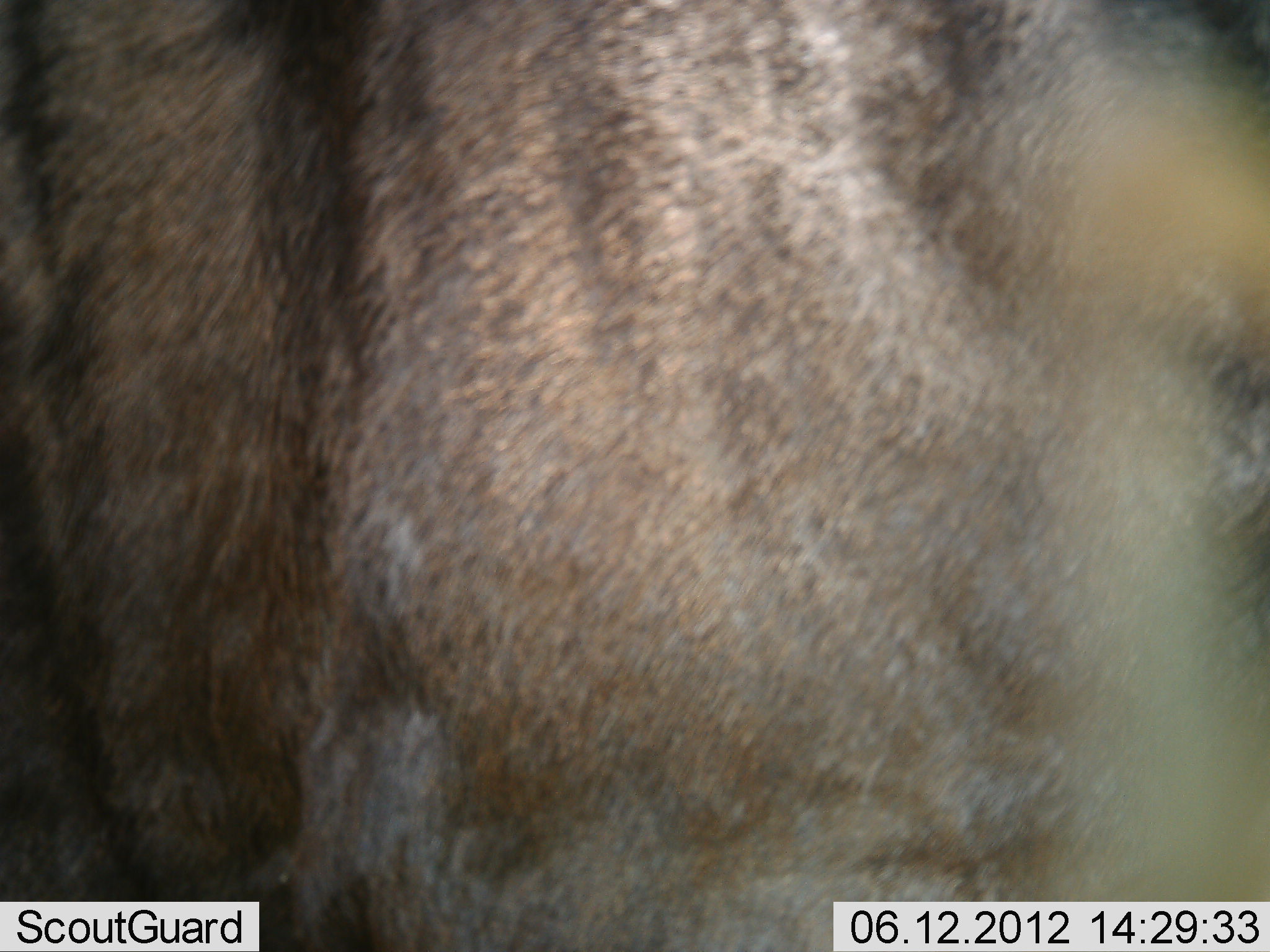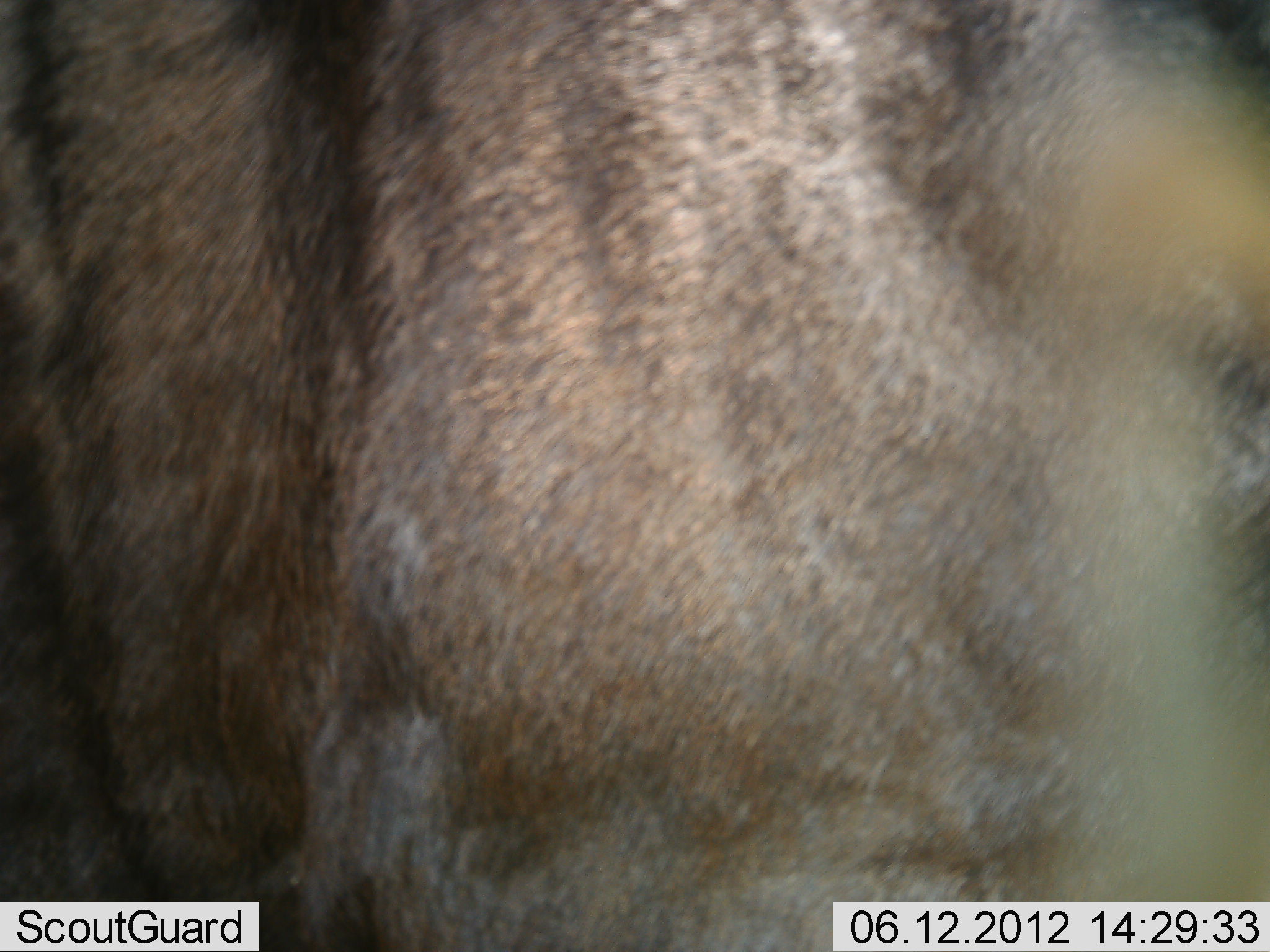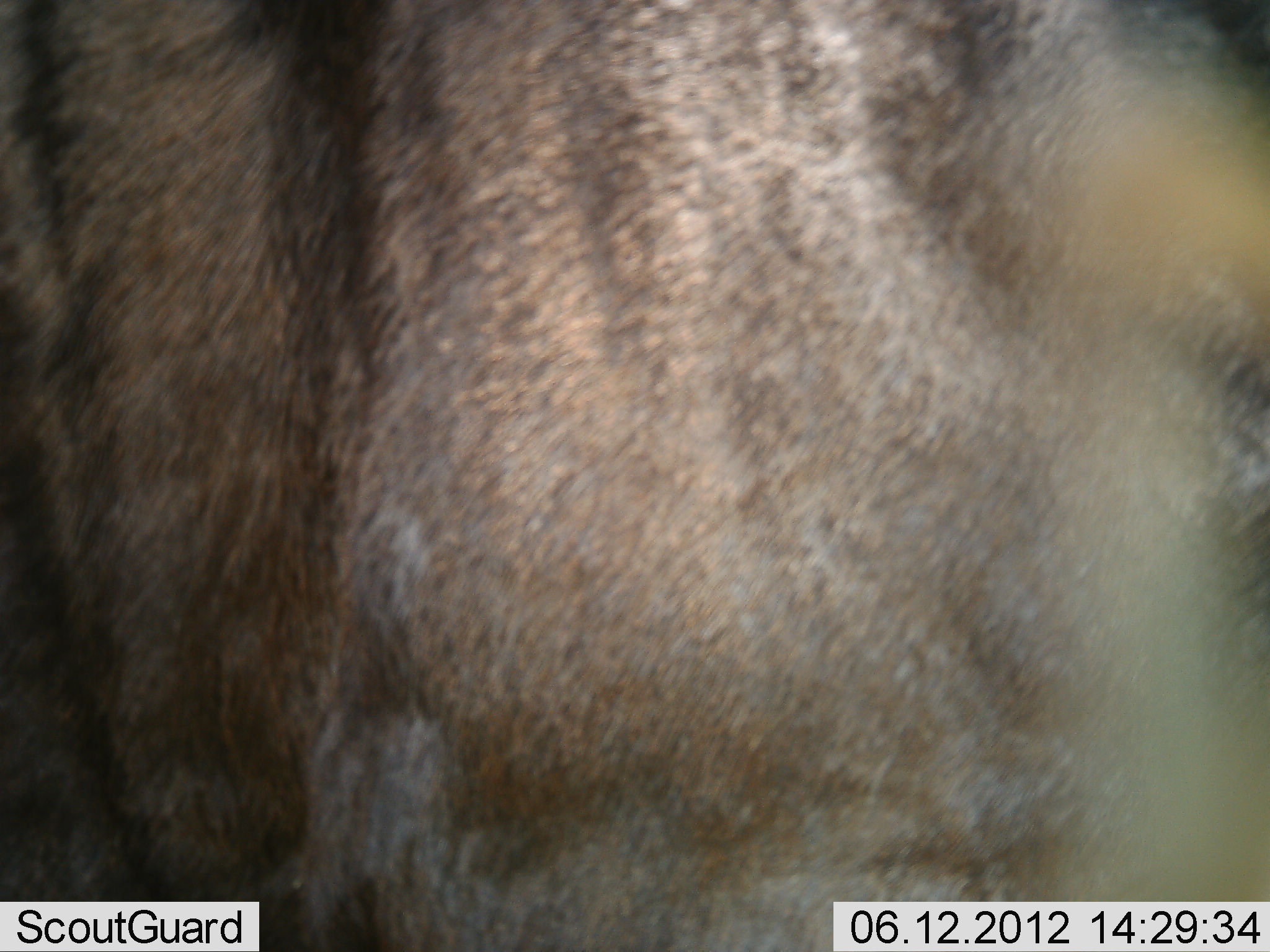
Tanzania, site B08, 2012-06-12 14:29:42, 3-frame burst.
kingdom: Animalia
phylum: Chordata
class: Mammalia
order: Artiodactyla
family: Bovidae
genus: Connochaetes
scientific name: Connochaetes taurinus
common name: blue wildebeest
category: wildebeest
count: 1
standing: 100%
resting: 0%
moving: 0%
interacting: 0%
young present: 0%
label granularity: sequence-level